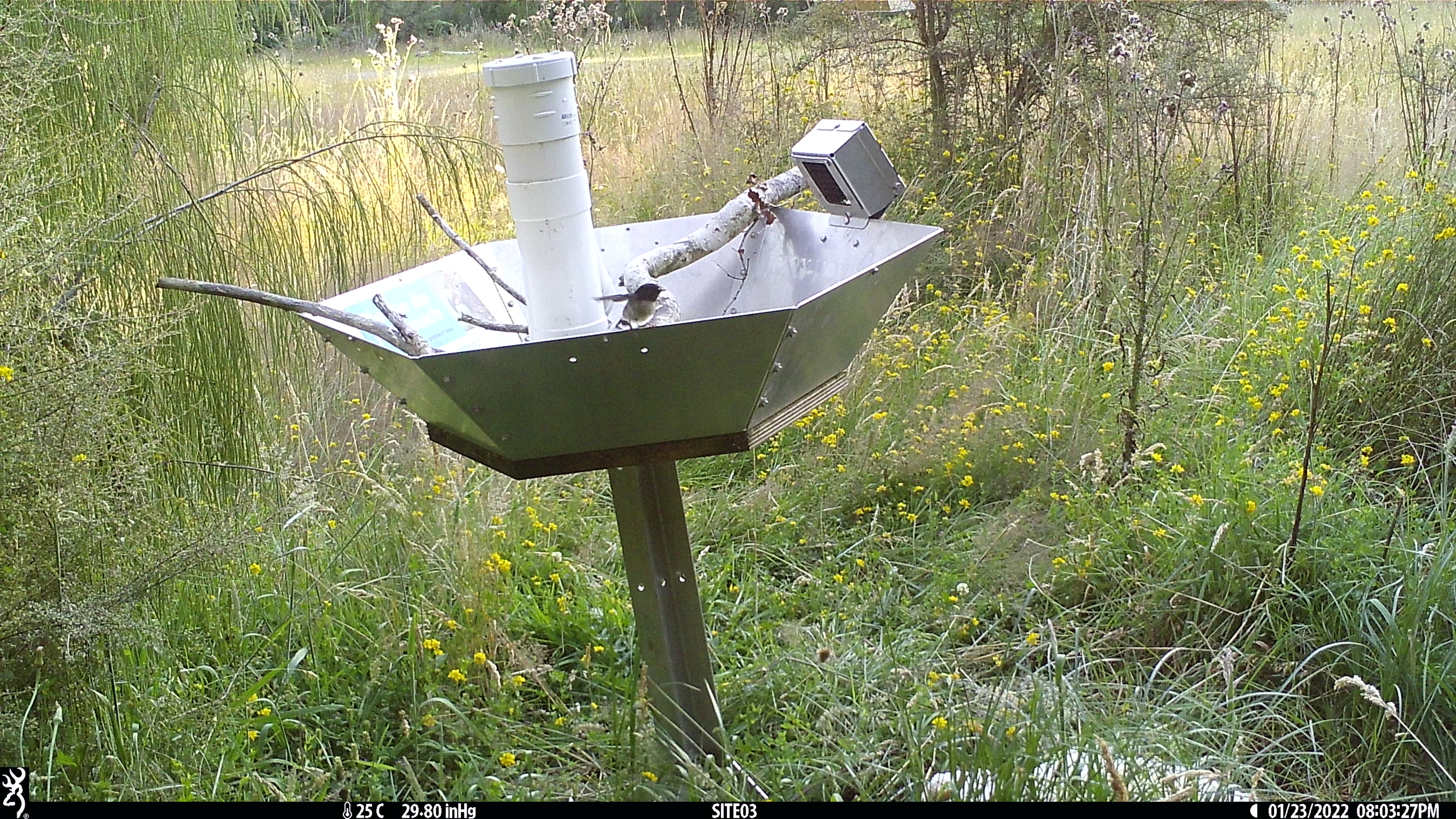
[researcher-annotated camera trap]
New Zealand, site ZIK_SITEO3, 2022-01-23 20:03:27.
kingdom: Animalia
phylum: Chordata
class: Aves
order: Passeriformes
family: Petroicidae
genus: Petroica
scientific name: Petroica macrocephala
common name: tomtit